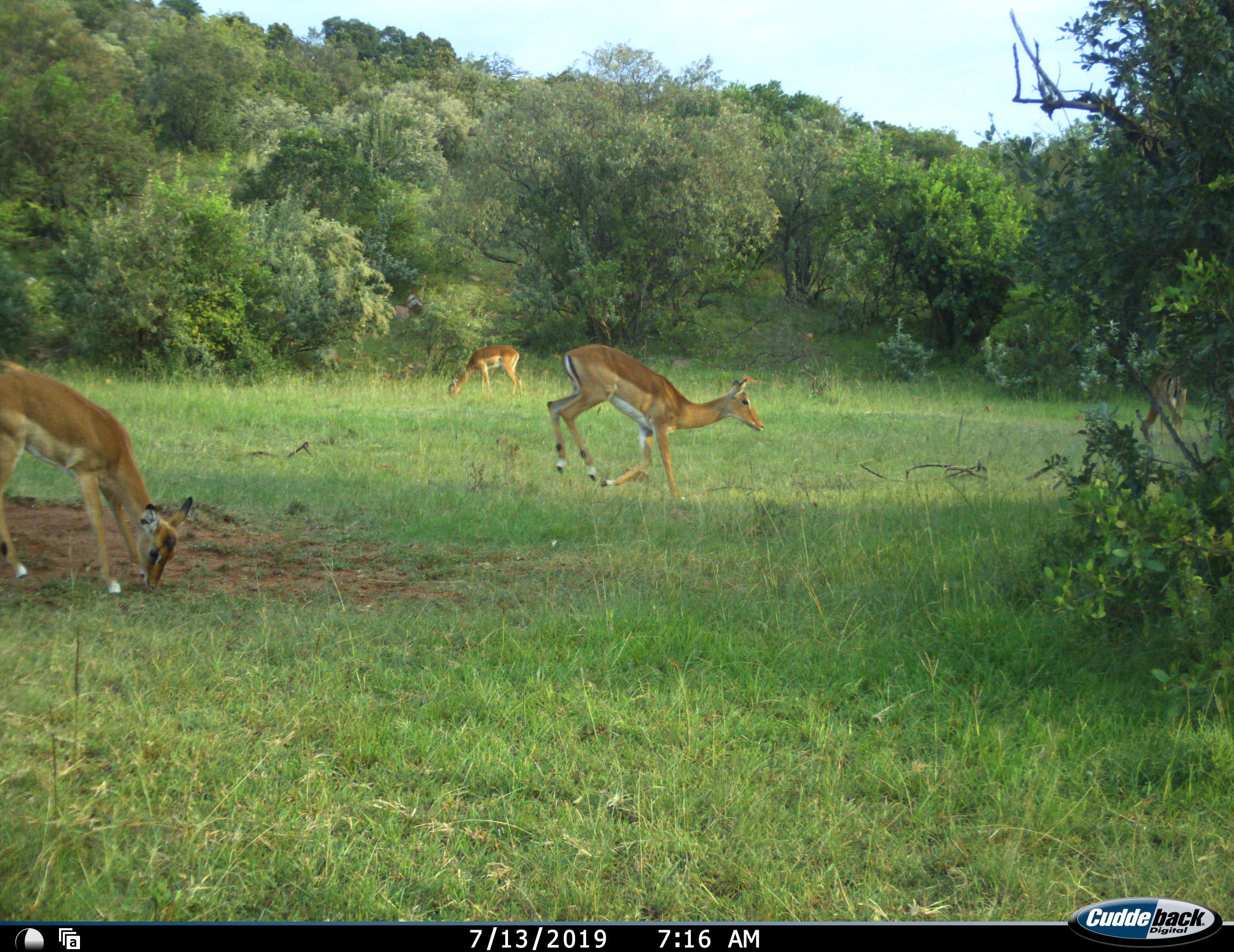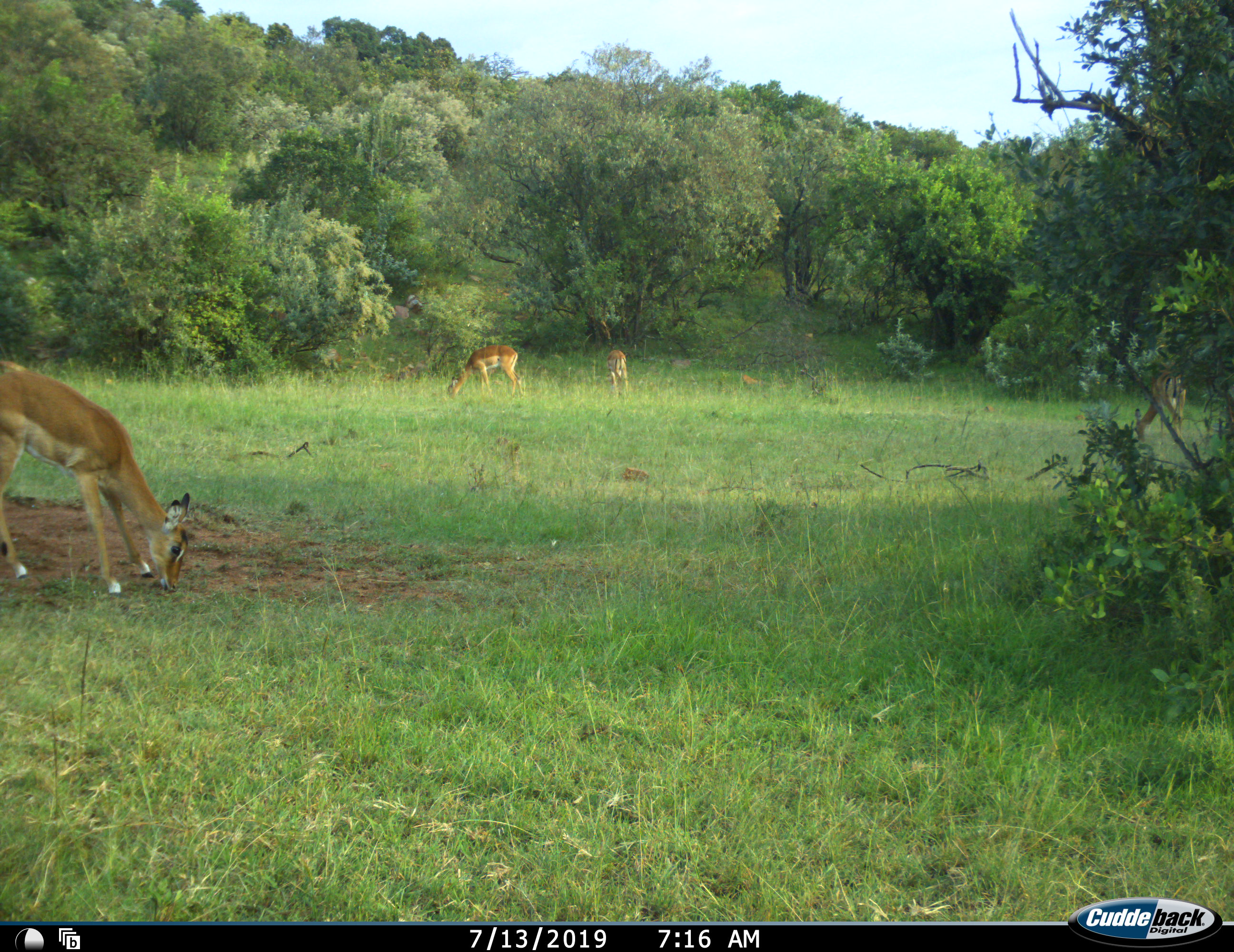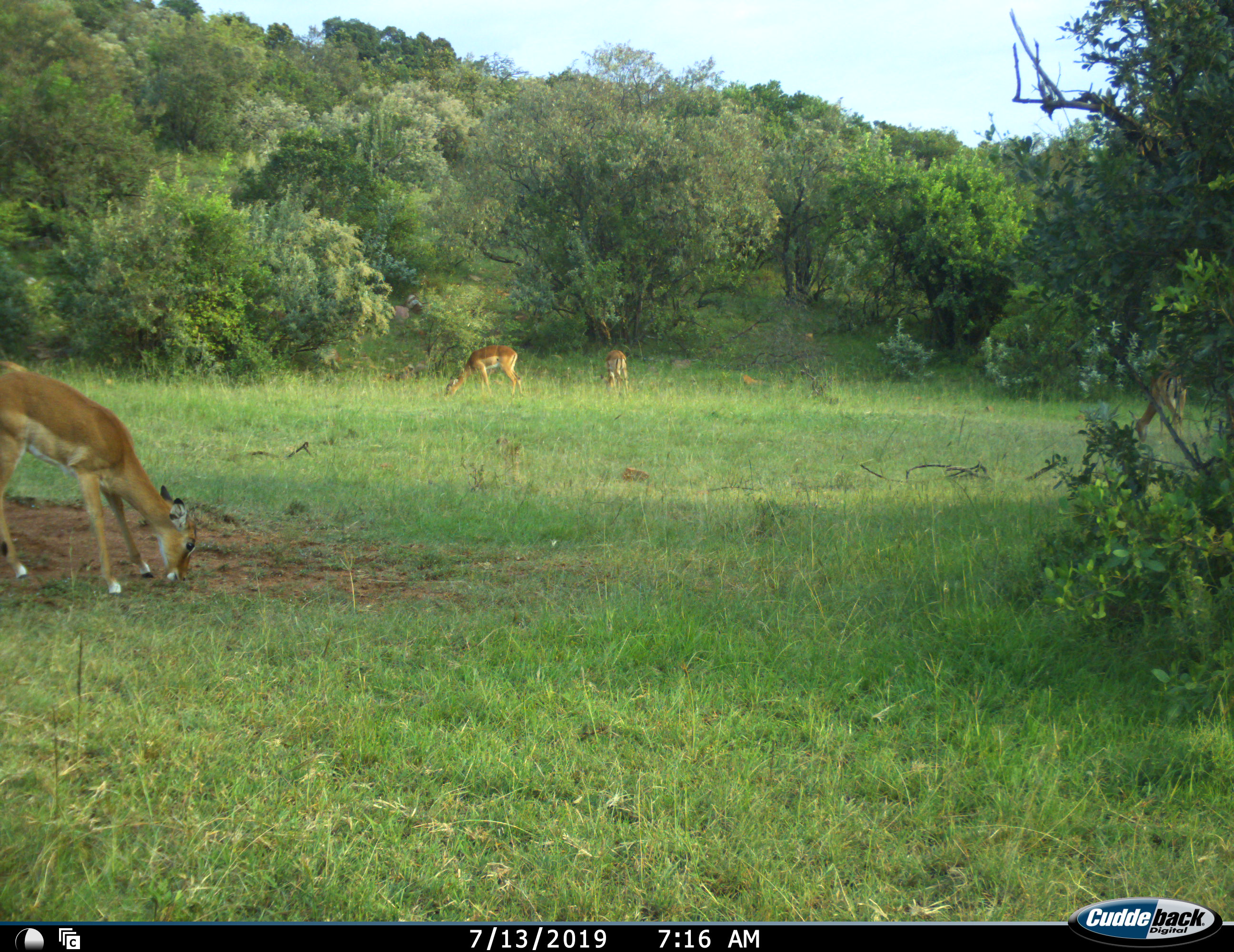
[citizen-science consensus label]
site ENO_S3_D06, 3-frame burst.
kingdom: Animalia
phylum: Chordata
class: Mammalia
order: Artiodactyla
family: Bovidae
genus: Aepyceros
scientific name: Aepyceros melampus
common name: impala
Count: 5.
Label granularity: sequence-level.